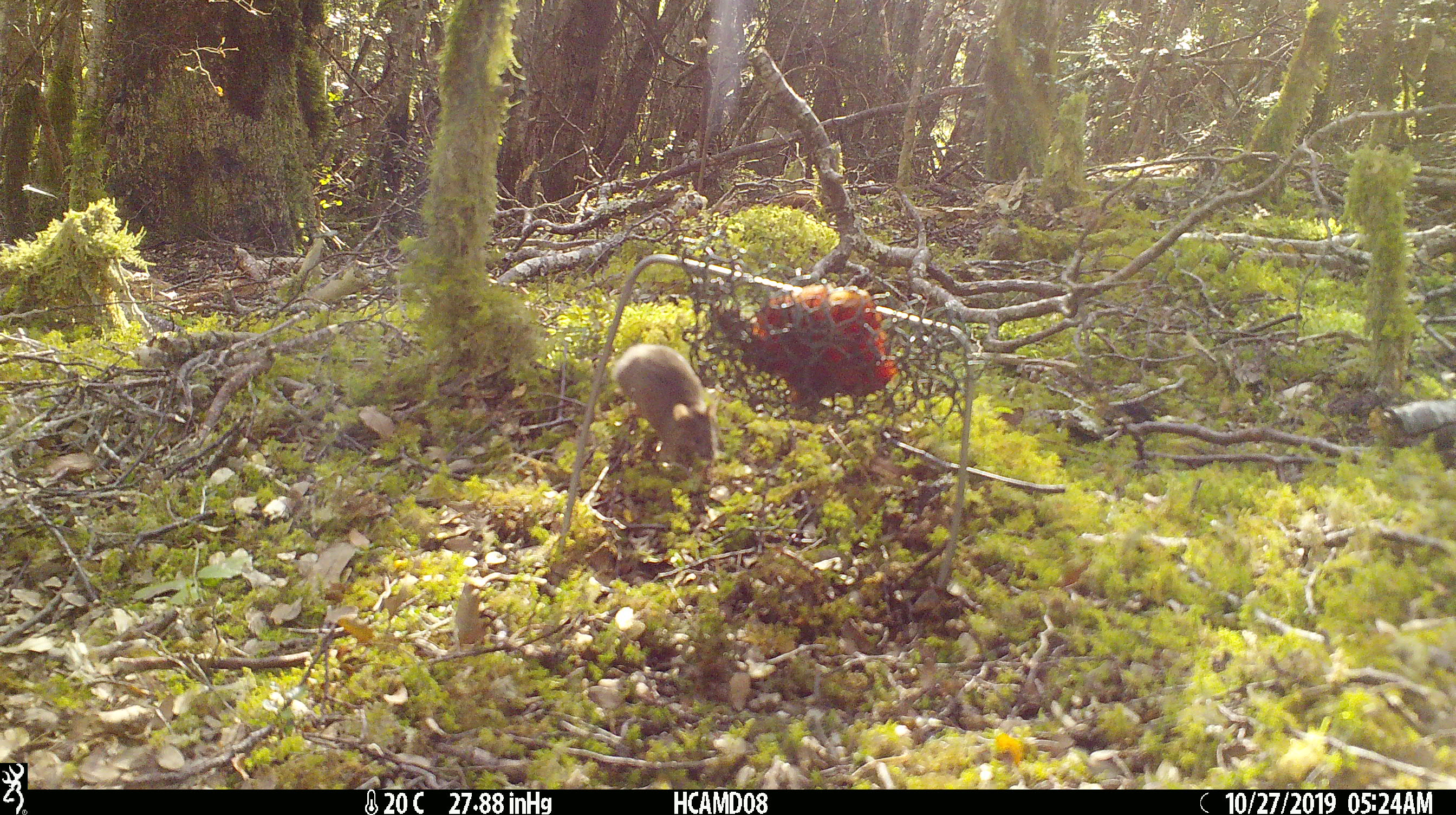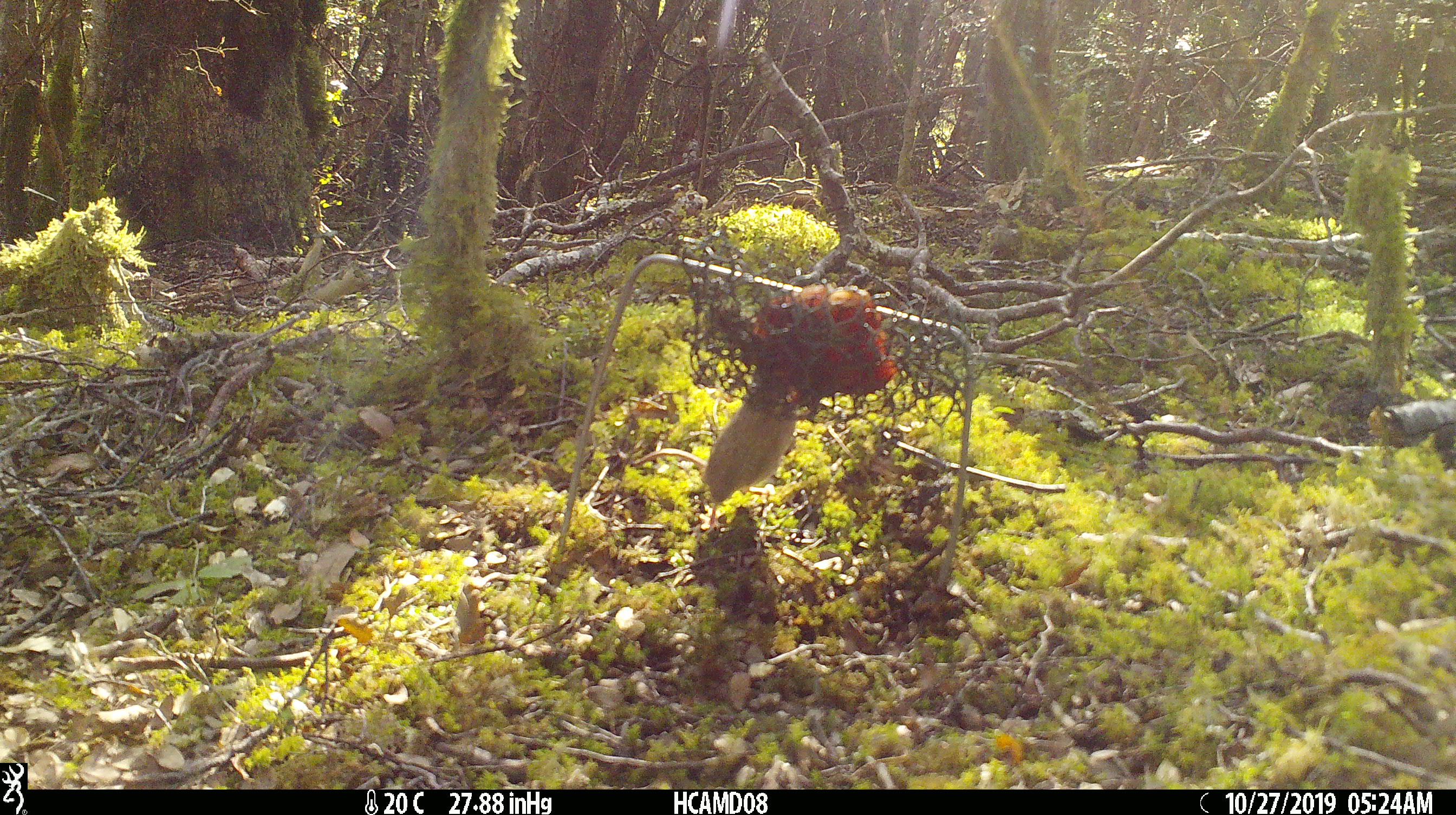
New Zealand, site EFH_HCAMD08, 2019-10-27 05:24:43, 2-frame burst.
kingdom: Animalia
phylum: Chordata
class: Mammalia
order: Rodentia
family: Muridae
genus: Mus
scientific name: Mus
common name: mouse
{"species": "mouse (Mus)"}